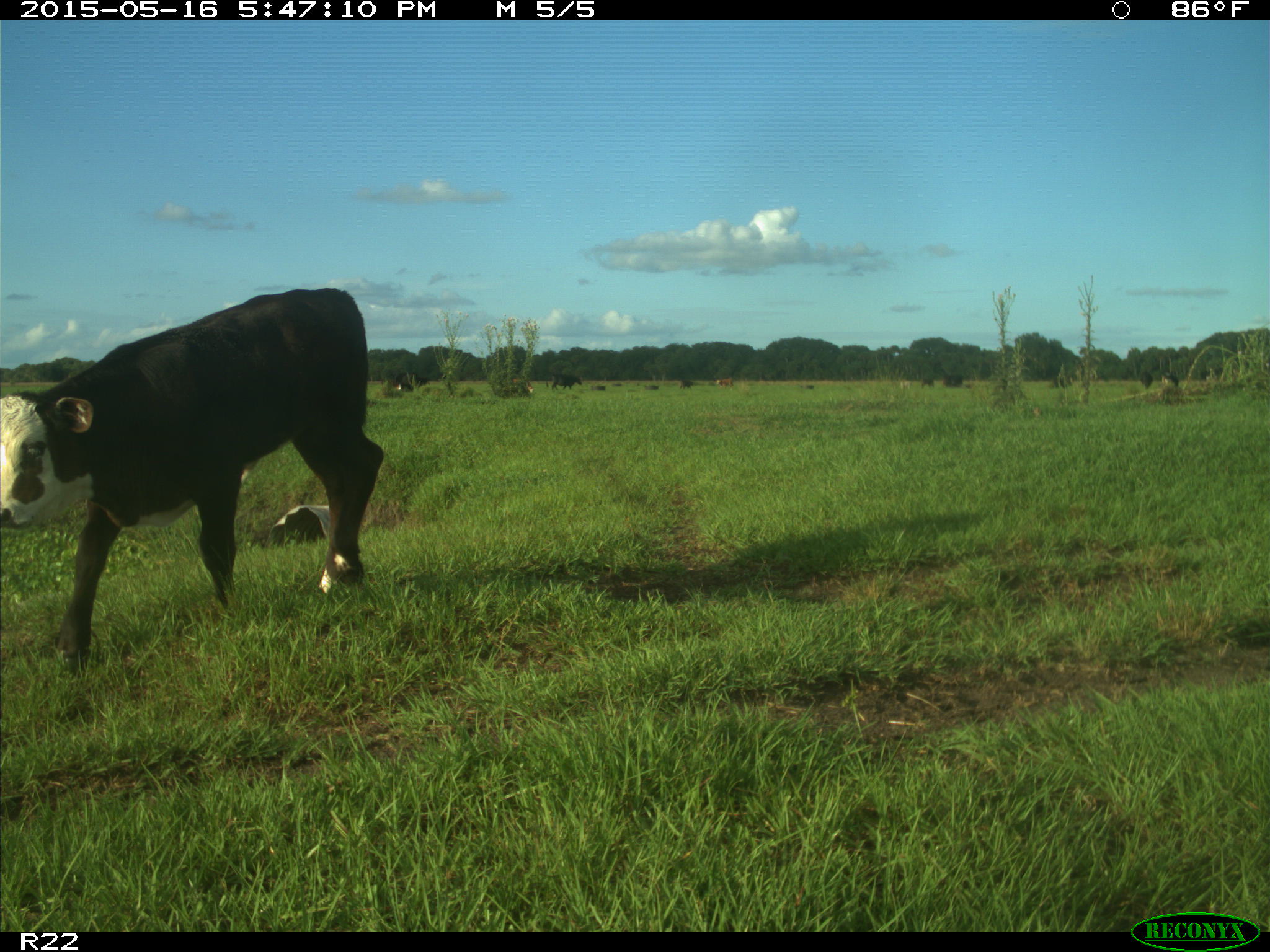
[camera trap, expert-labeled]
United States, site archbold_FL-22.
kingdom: Animalia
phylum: Chordata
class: Mammalia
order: Artiodactyla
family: Bovidae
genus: Bos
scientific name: Bos taurus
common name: domestic cow